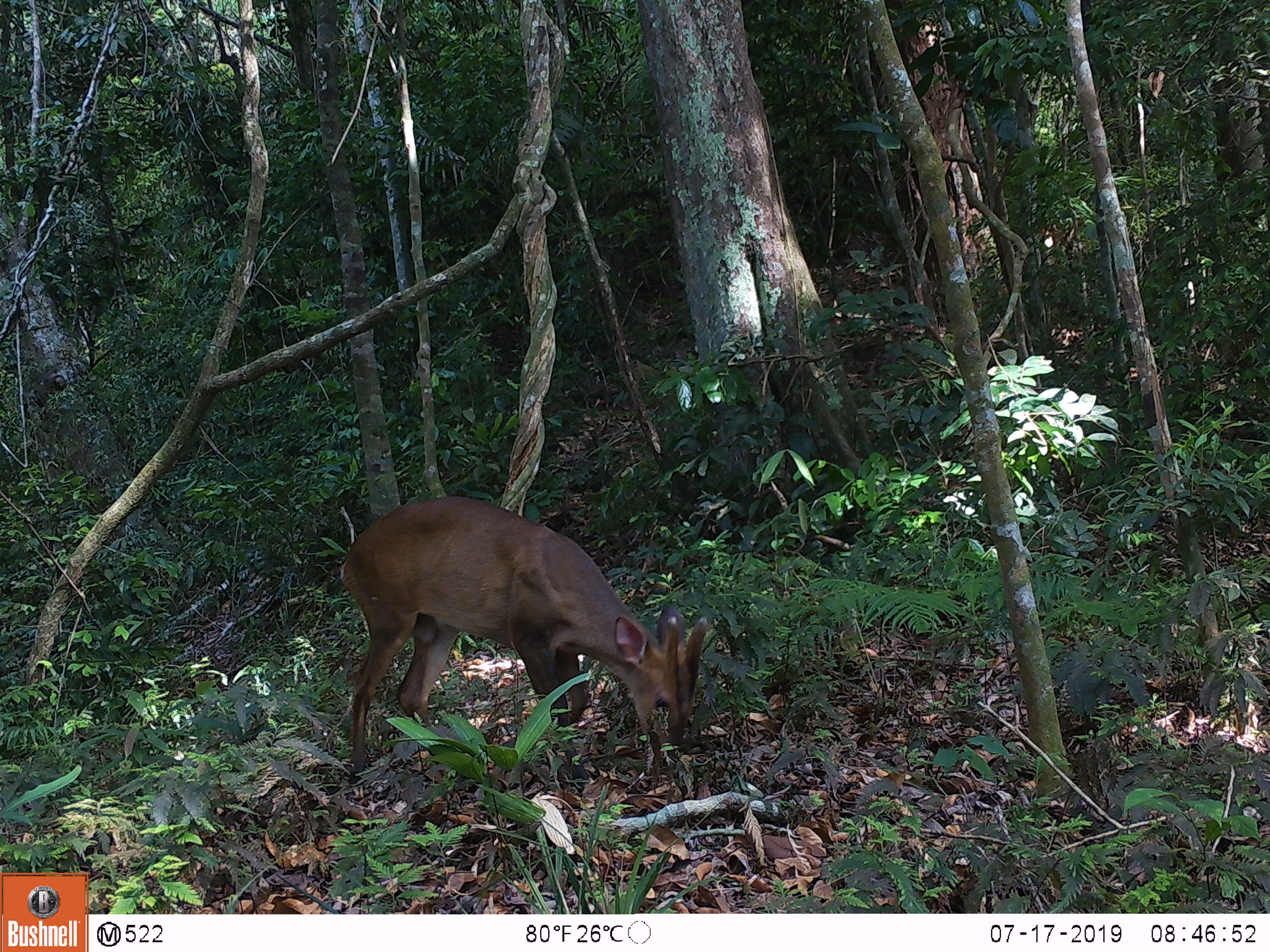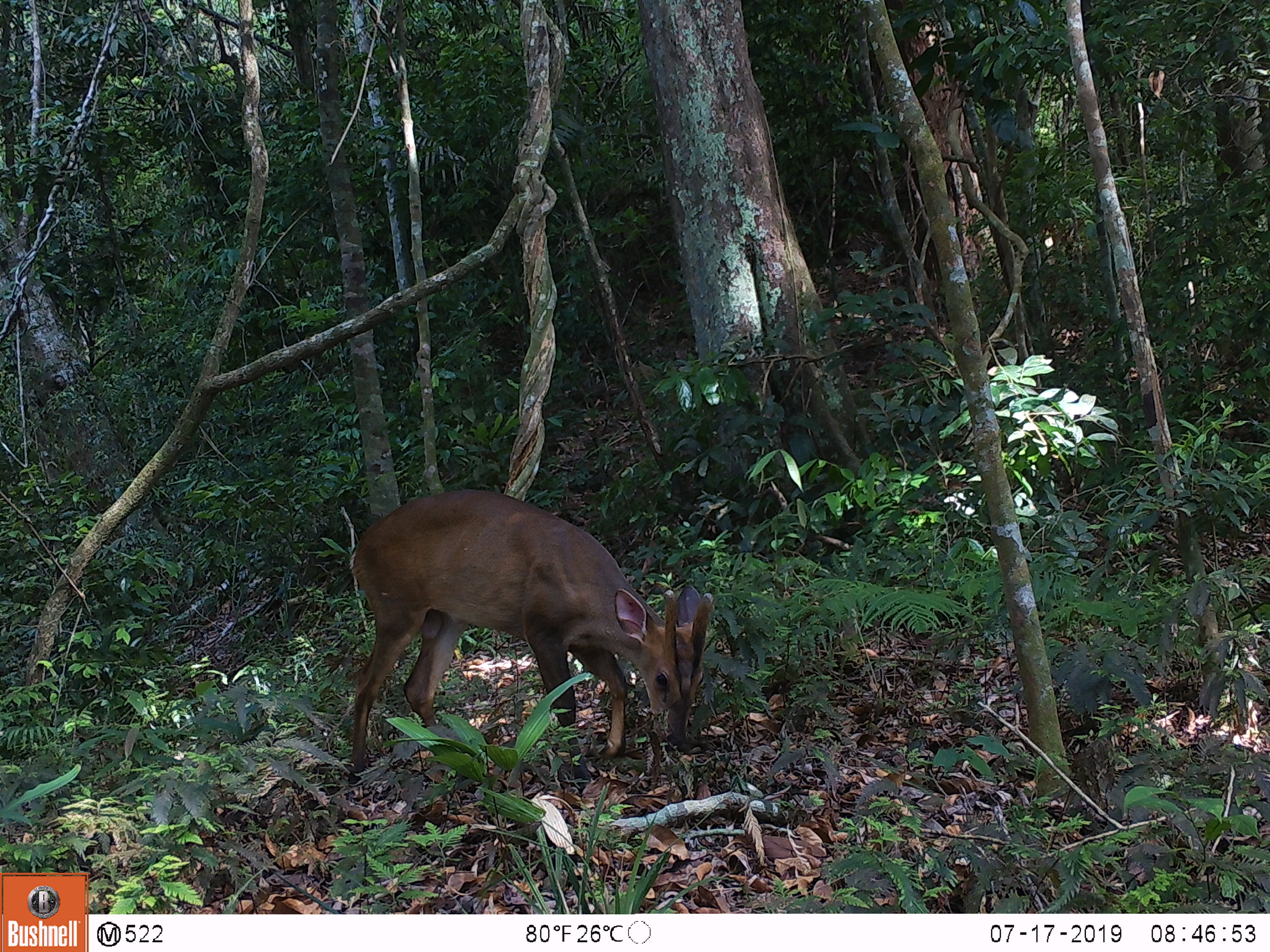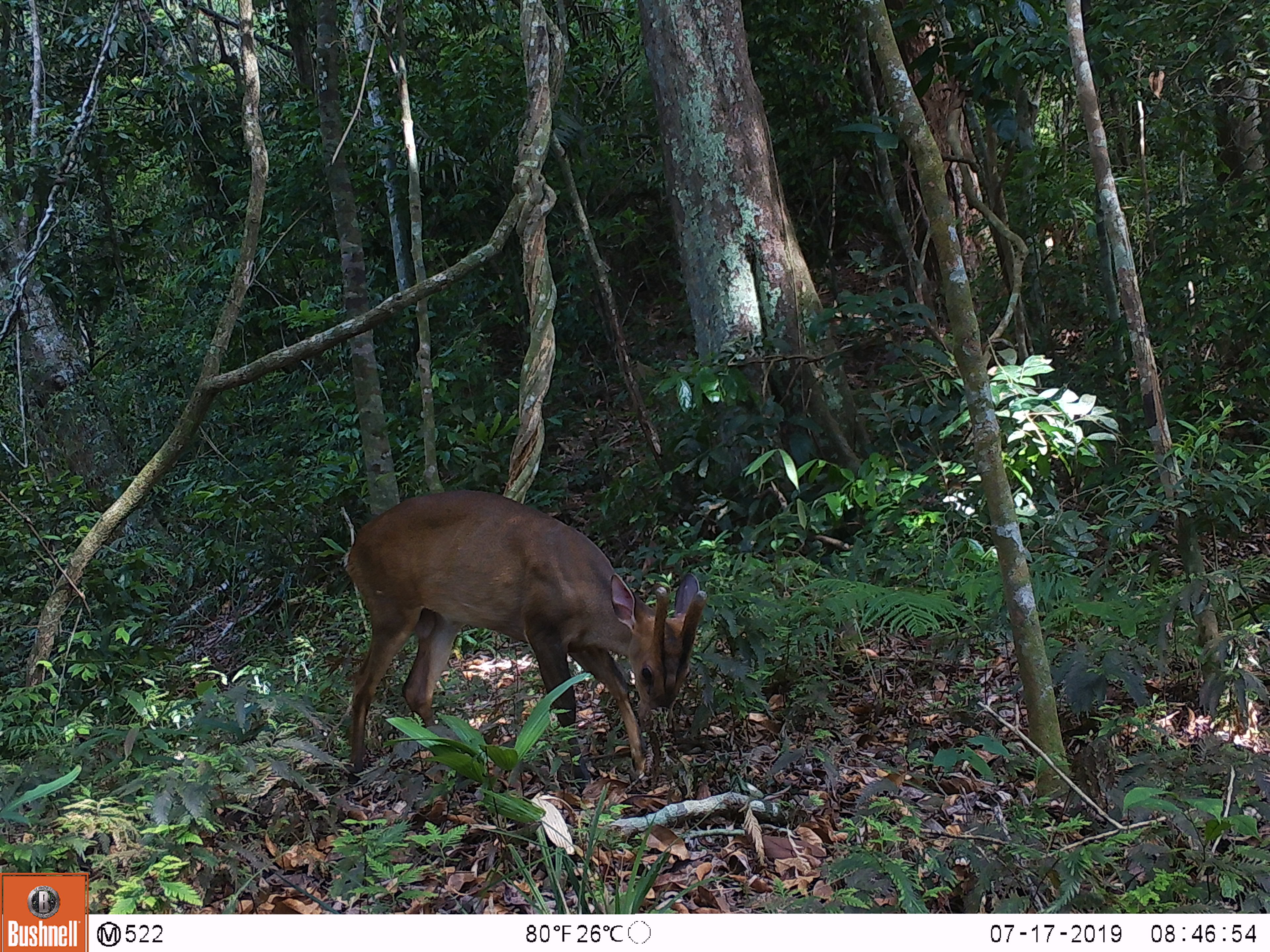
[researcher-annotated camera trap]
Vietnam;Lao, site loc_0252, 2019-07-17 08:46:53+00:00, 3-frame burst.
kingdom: Animalia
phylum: Chordata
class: Mammalia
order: Artiodactyla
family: Cervidae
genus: Muntiacus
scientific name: Muntiacus vuquangensis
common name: large-antlered muntjac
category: large antlered muntjac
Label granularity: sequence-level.